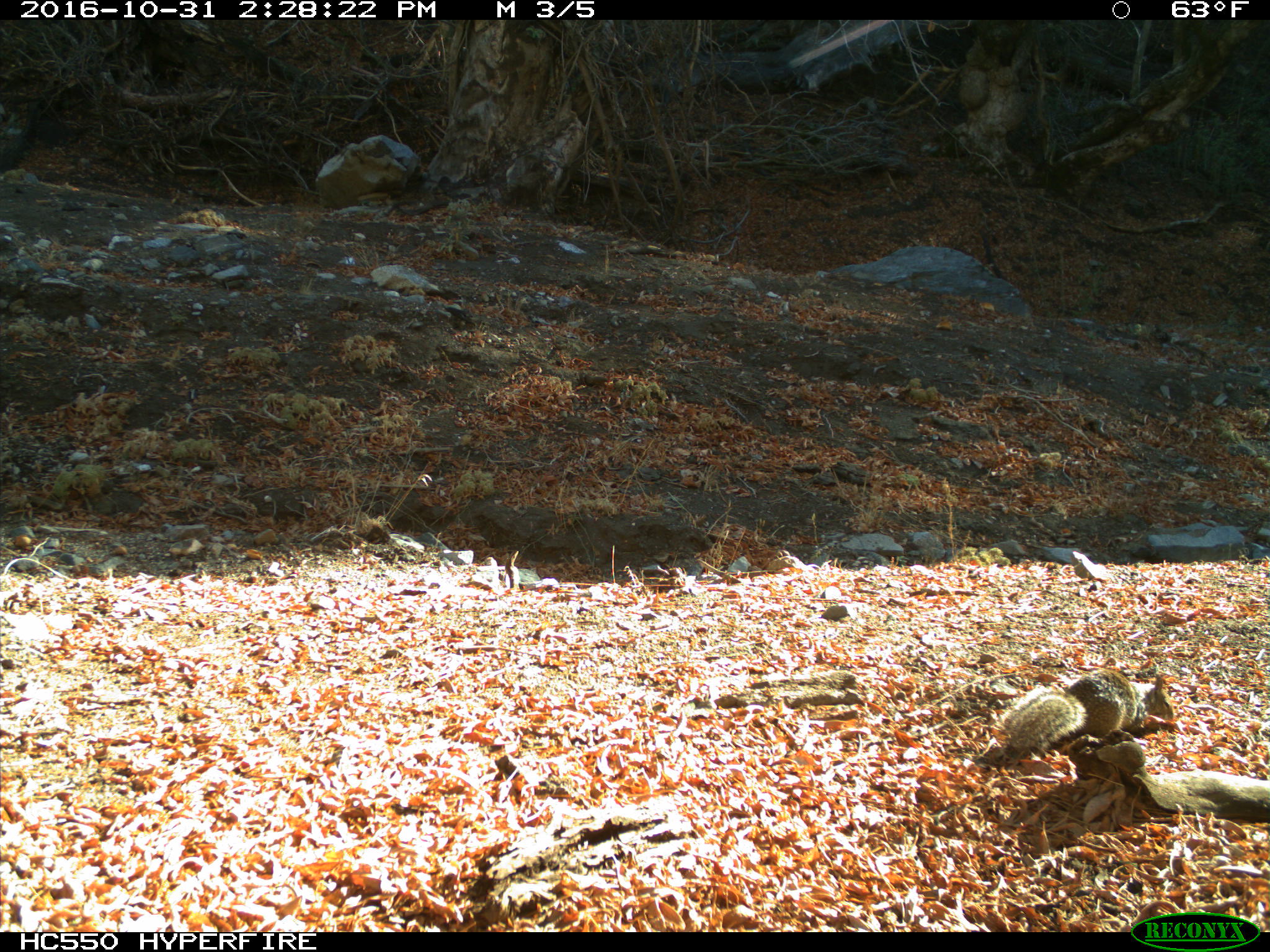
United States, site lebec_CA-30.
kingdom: Animalia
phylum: Chordata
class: Mammalia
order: Rodentia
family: Sciuridae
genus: Otospermophilus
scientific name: Otospermophilus beecheyi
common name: california ground squirrel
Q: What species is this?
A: Otospermophilus beecheyi (california ground squirrel).